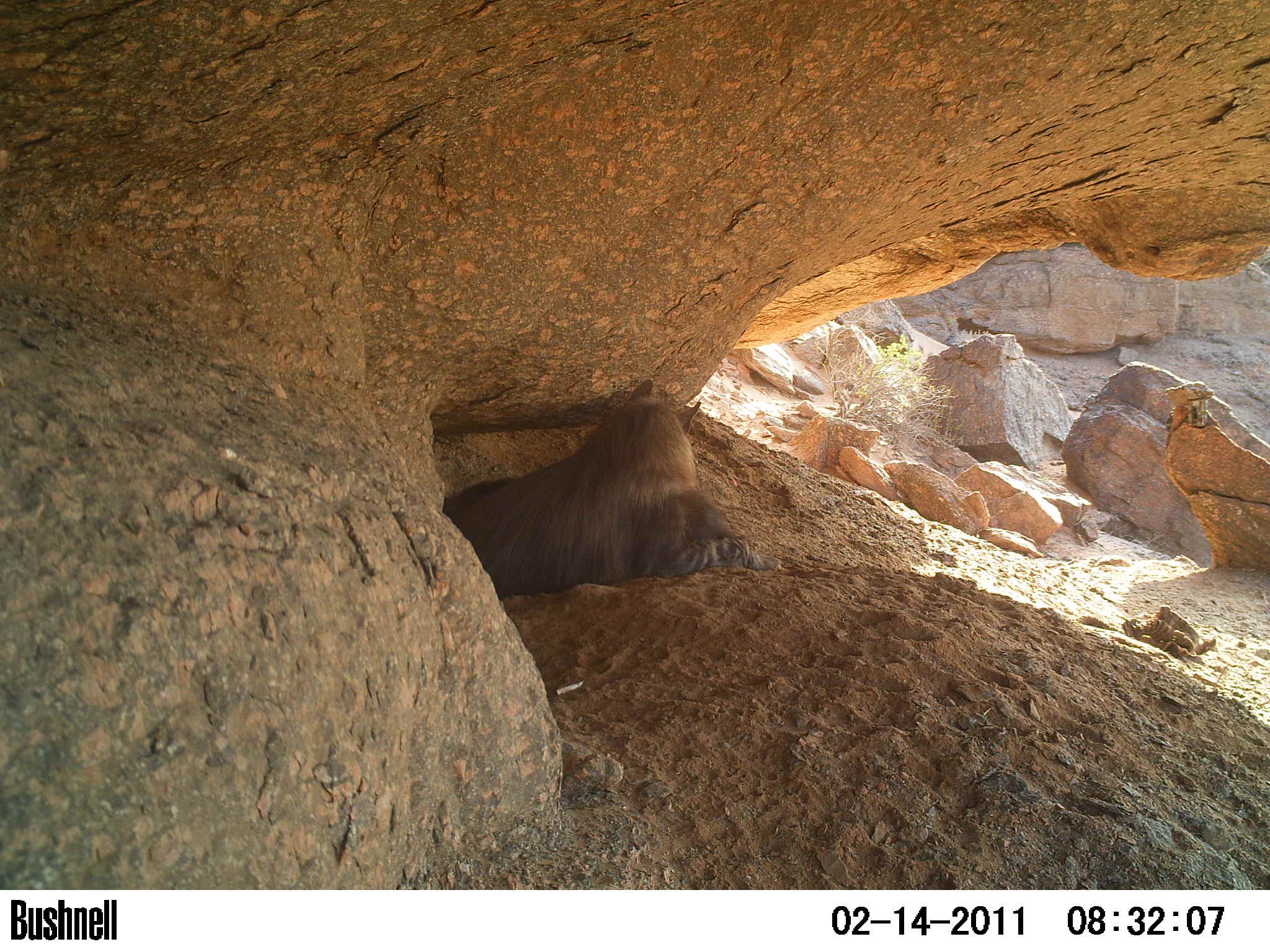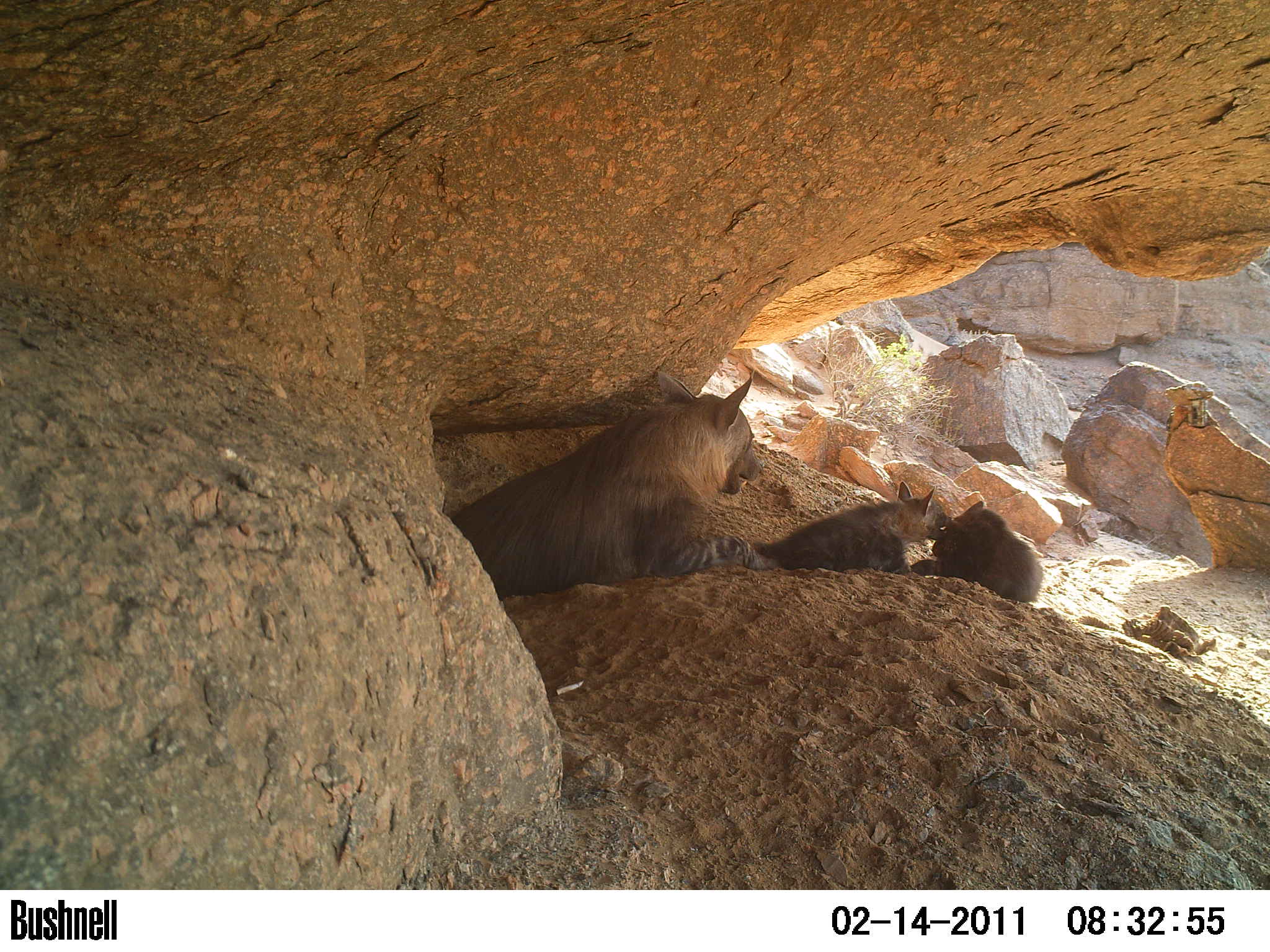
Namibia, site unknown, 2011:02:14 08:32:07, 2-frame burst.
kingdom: Animalia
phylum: Chordata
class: Mammalia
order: Carnivora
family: Hyaenidae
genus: Parahyaena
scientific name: Parahyaena brunnea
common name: brown hyena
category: hyaena brunnea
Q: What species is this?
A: Hyaena brunnea (brown hyena) (Parahyaena brunnea).